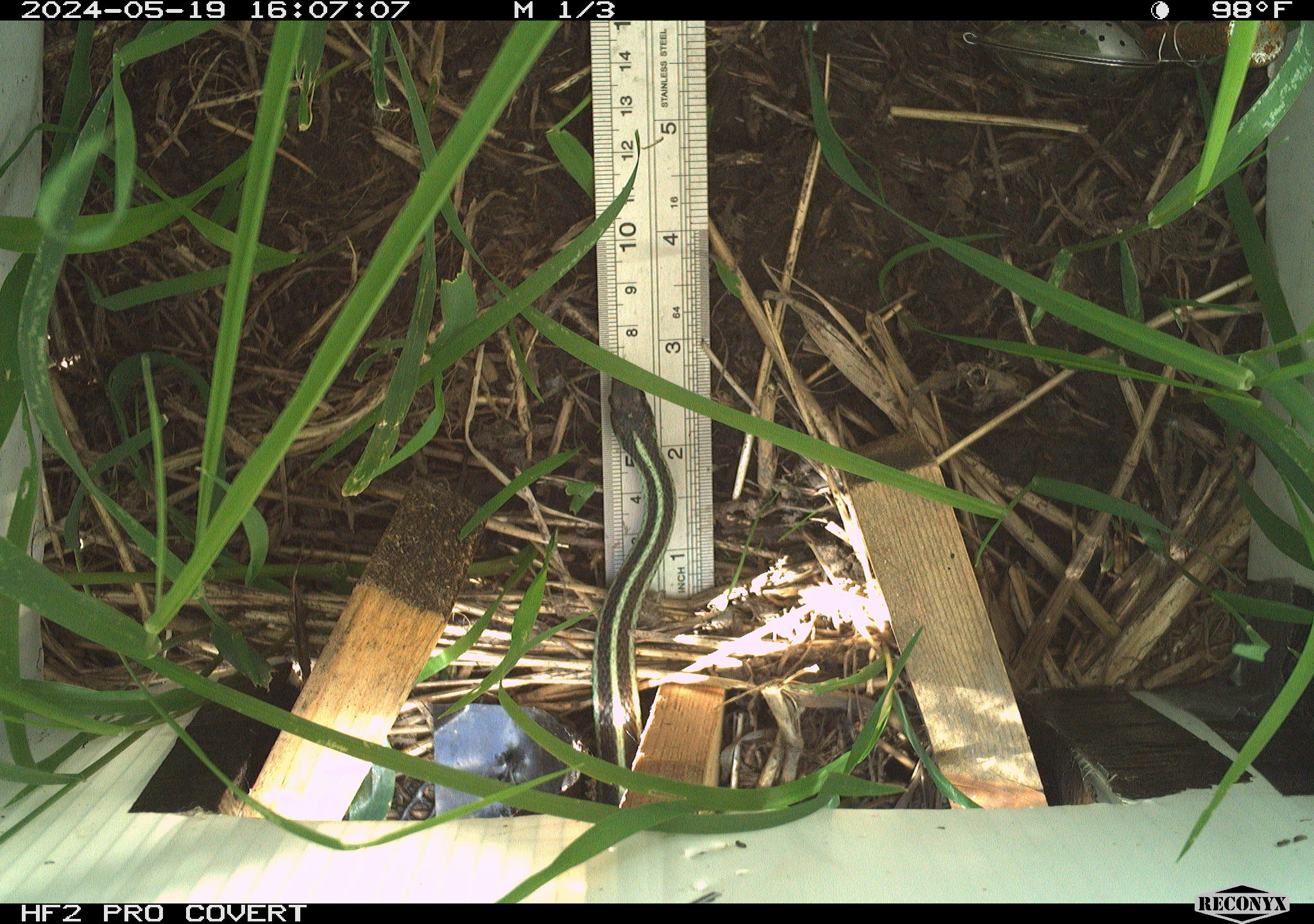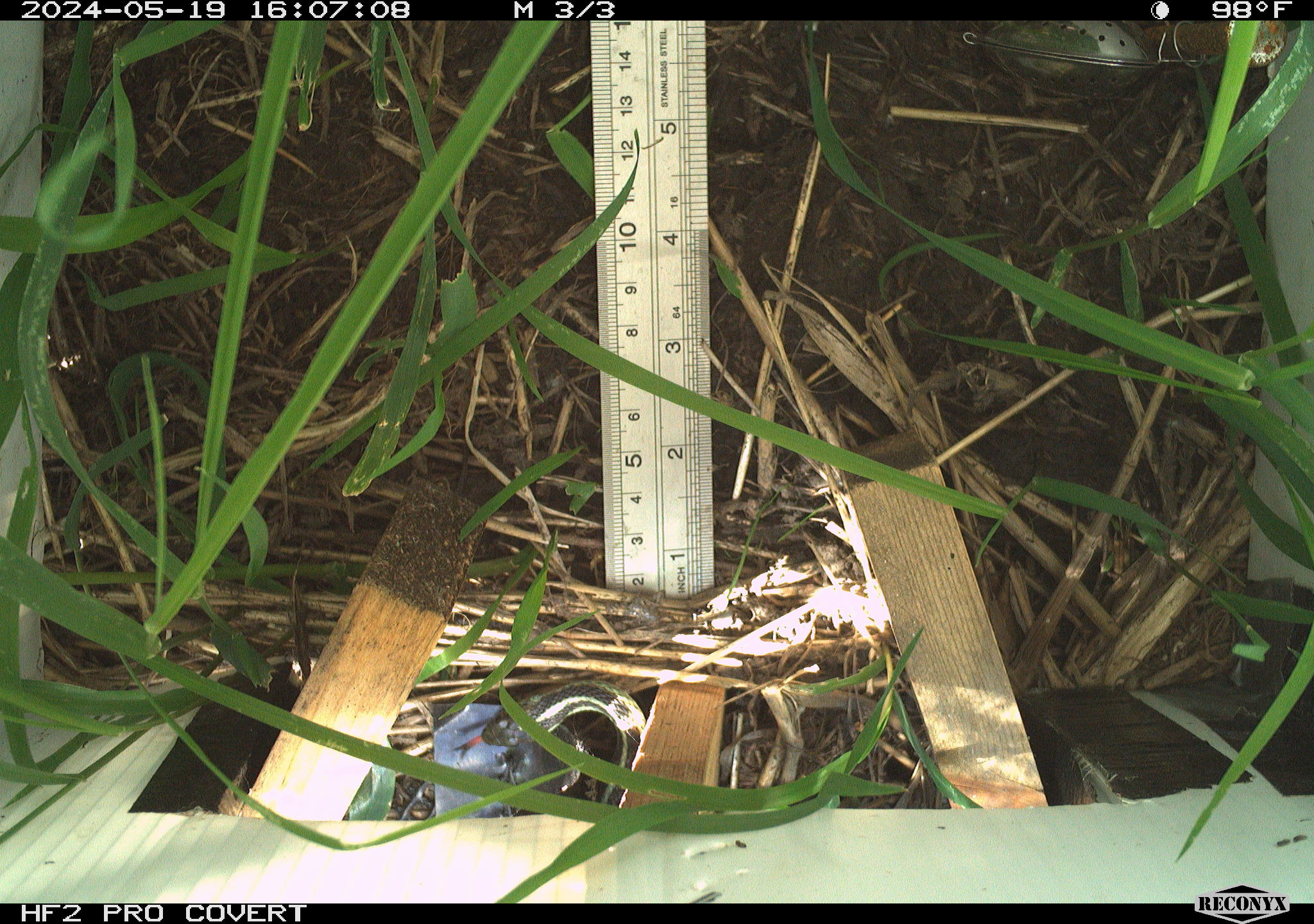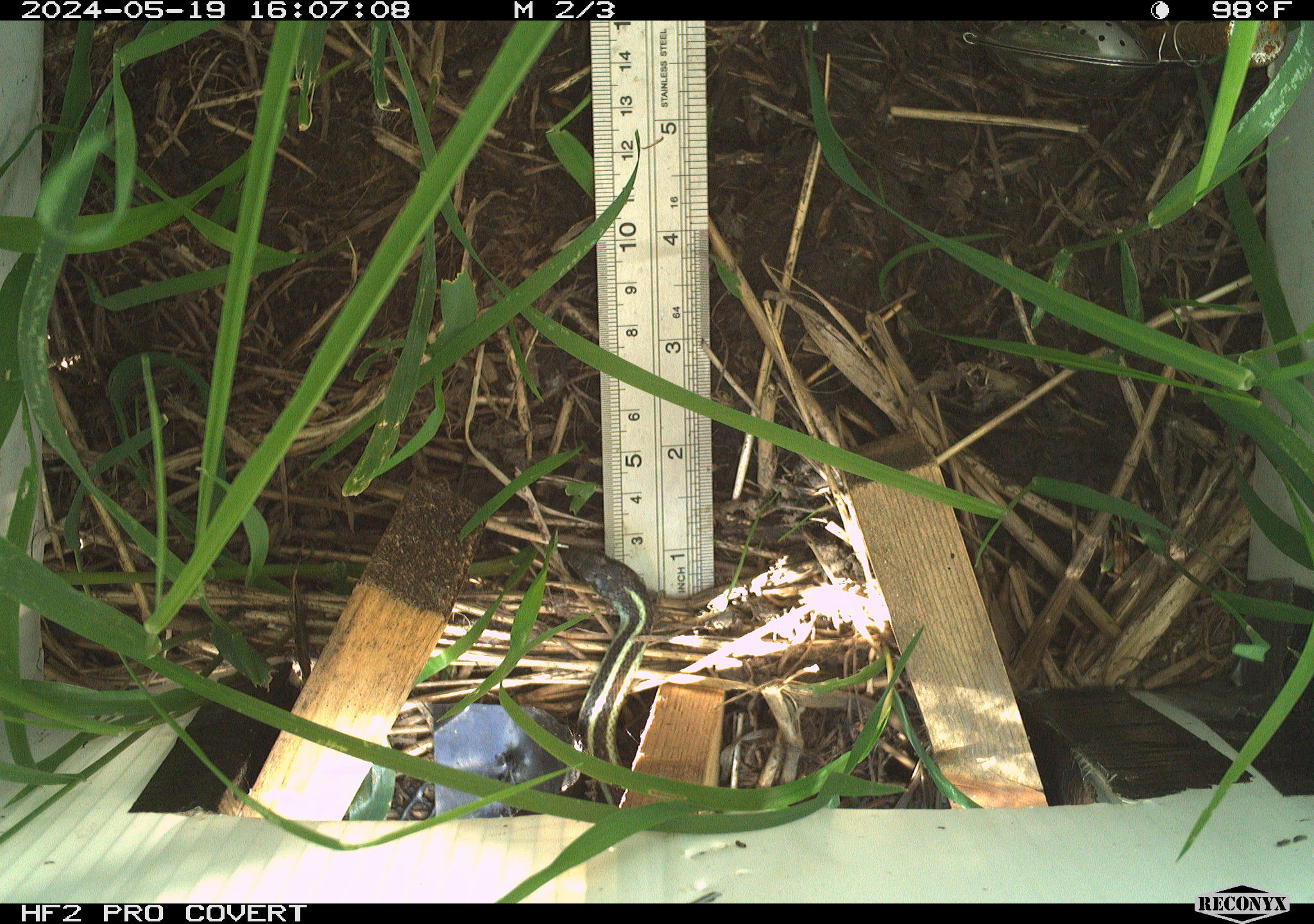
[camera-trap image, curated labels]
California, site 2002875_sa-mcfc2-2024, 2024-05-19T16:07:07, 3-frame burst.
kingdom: Animalia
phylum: Chordata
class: Reptilia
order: Squamata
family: Colubridae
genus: Thamnophis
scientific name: Thamnophis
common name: american gartersnakes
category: thamnophis species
Thamnophis species (american gartersnakes) (Thamnophis).